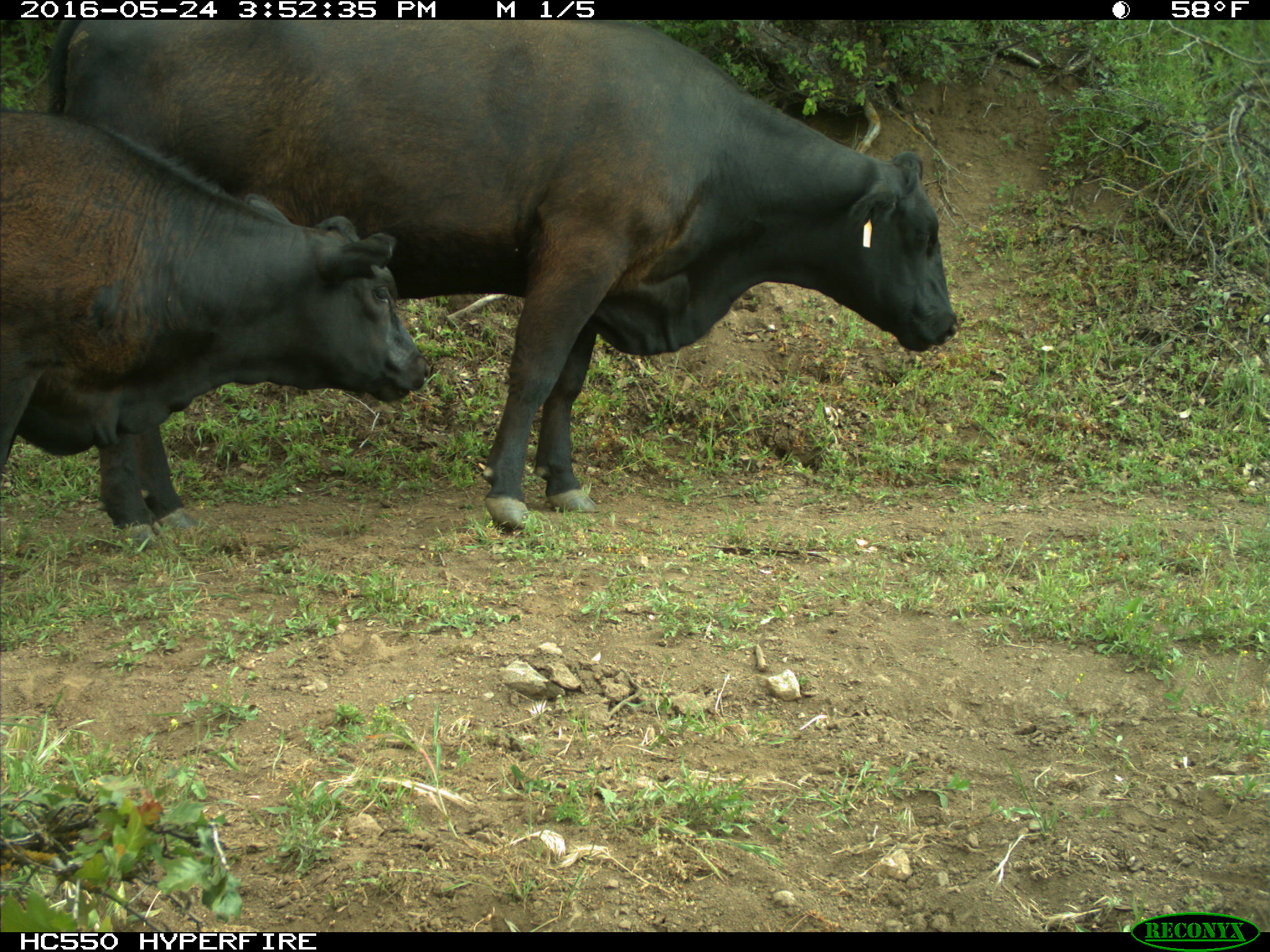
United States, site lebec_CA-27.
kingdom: Animalia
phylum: Chordata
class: Mammalia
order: Artiodactyla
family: Bovidae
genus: Bos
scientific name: Bos taurus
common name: domestic cow